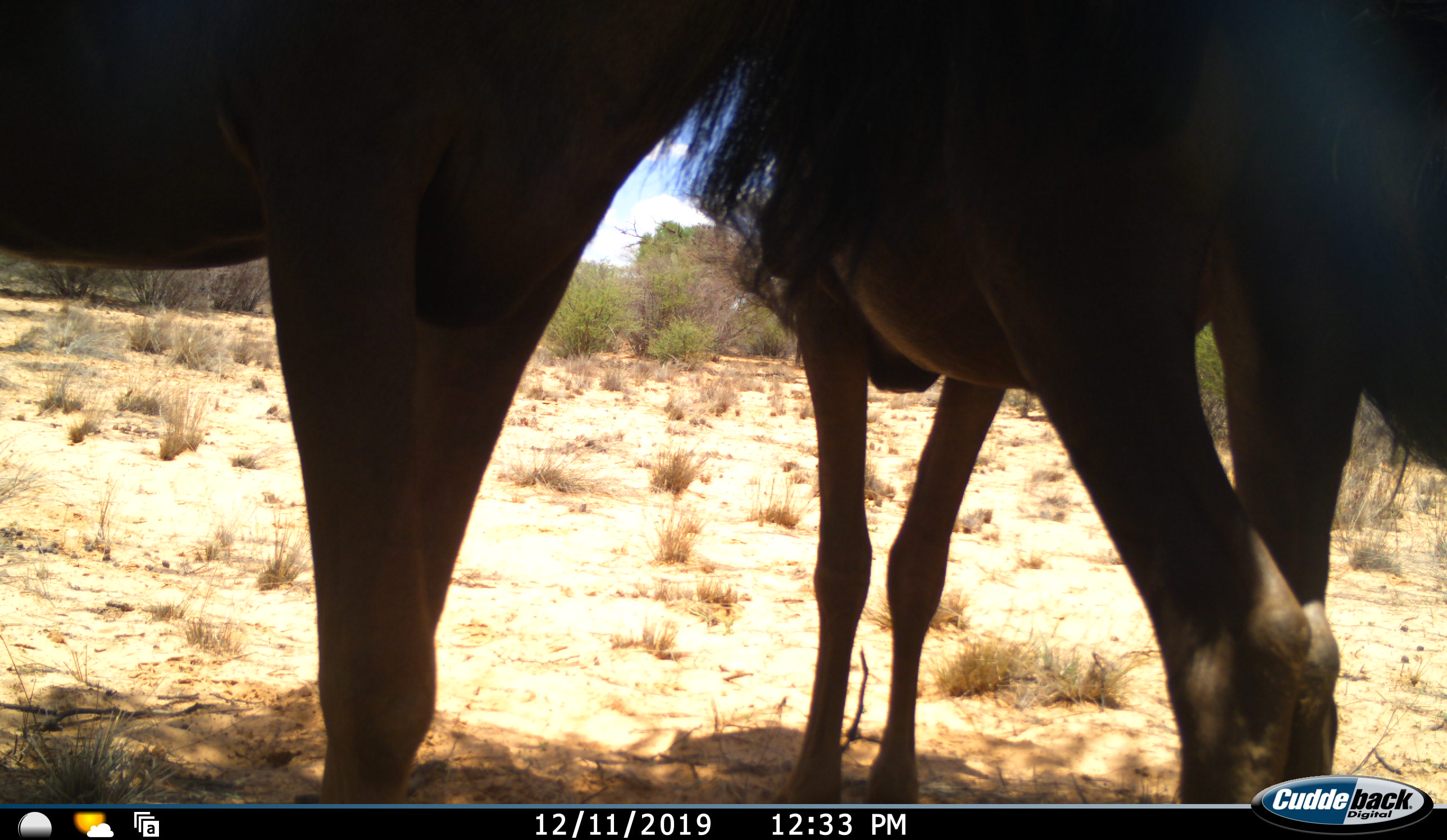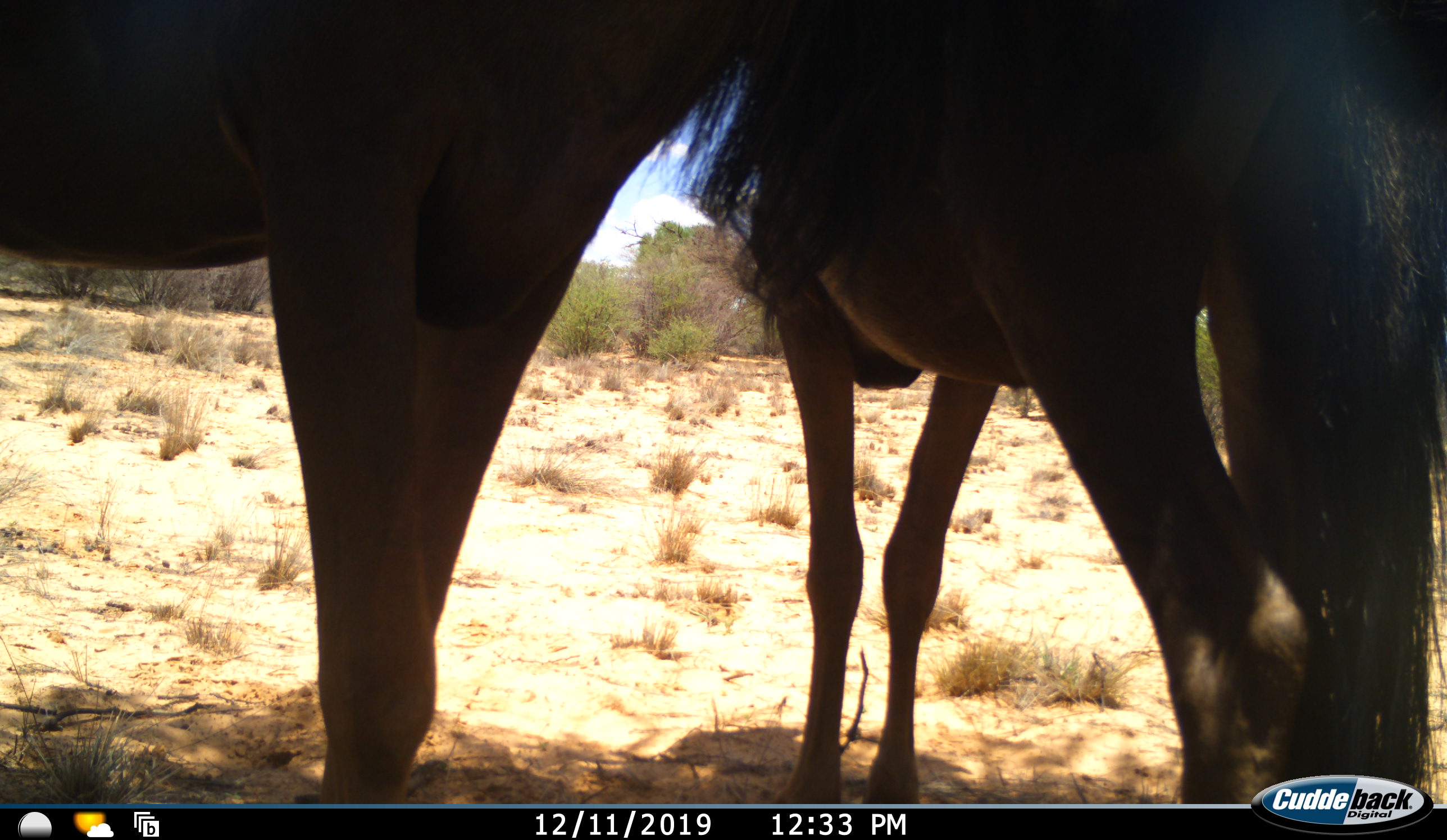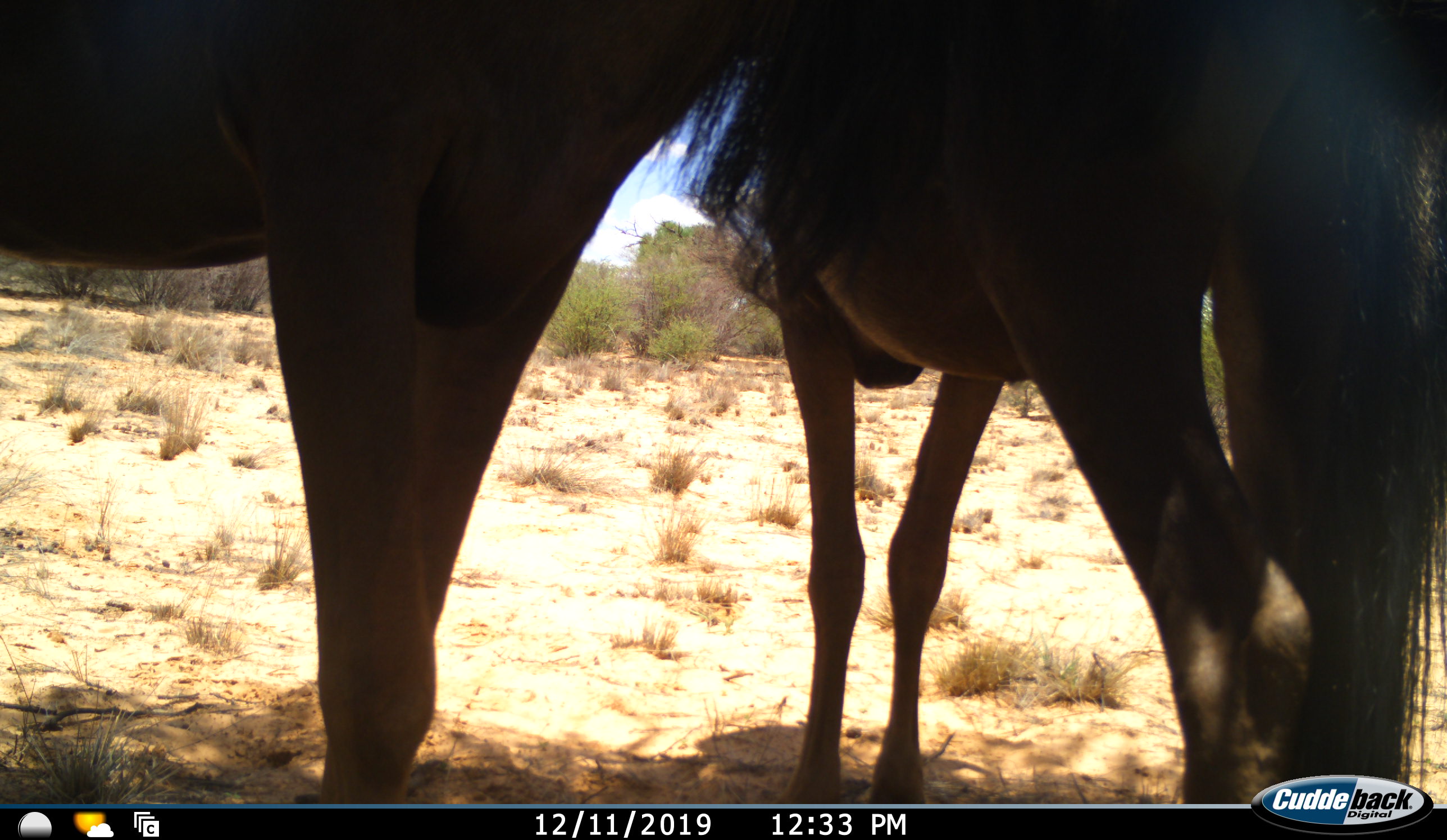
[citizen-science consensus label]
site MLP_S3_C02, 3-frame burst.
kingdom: Animalia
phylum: Chordata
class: Mammalia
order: Artiodactyla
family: Bovidae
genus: Connochaetes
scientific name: Connochaetes taurinus taurinus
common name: blue wildebeest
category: wildebeestblue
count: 2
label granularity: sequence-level